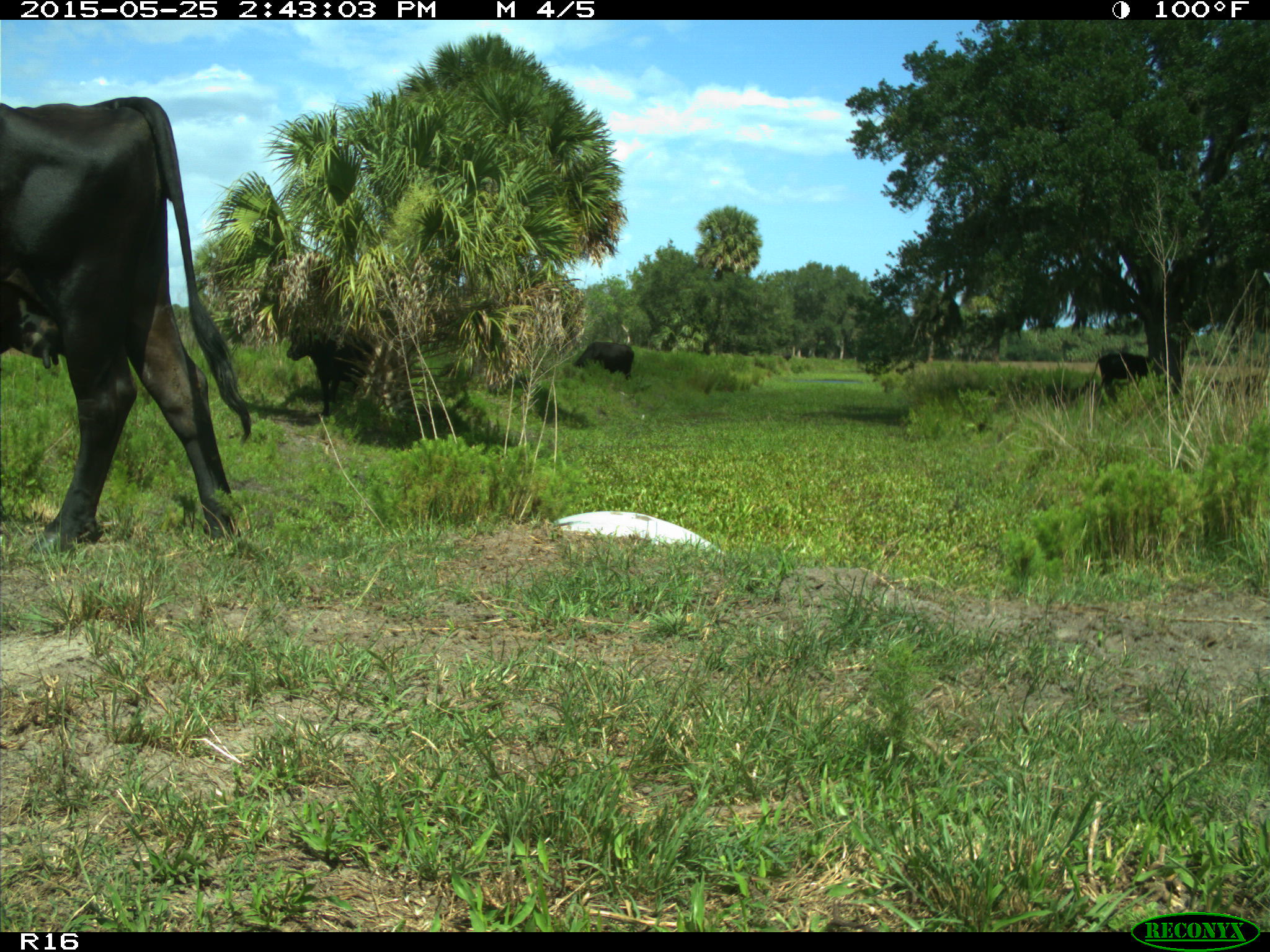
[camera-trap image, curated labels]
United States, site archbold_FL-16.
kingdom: Animalia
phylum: Chordata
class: Mammalia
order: Artiodactyla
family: Bovidae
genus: Bos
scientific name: Bos taurus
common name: domestic cow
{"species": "Bos taurus (domestic cow)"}